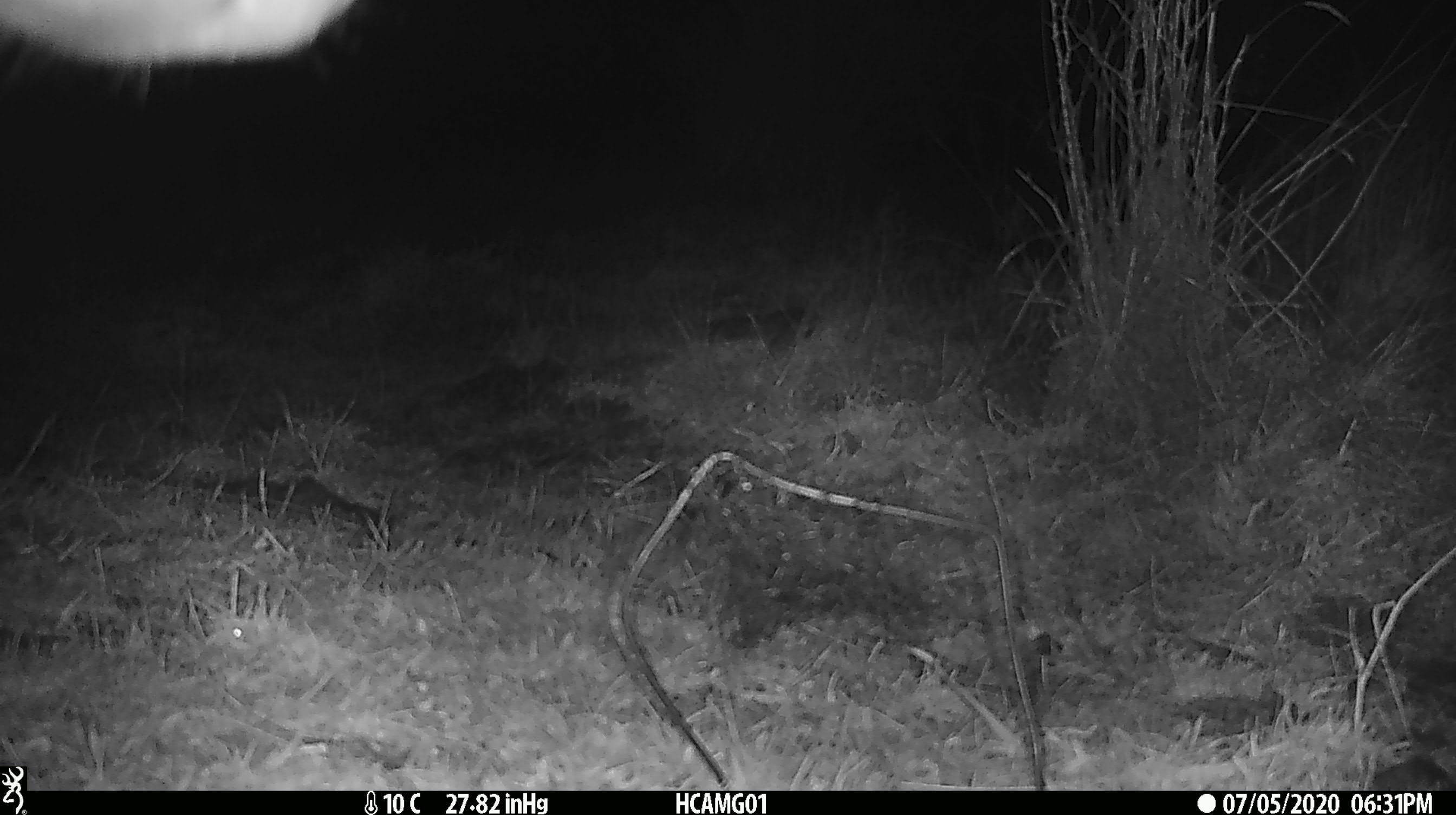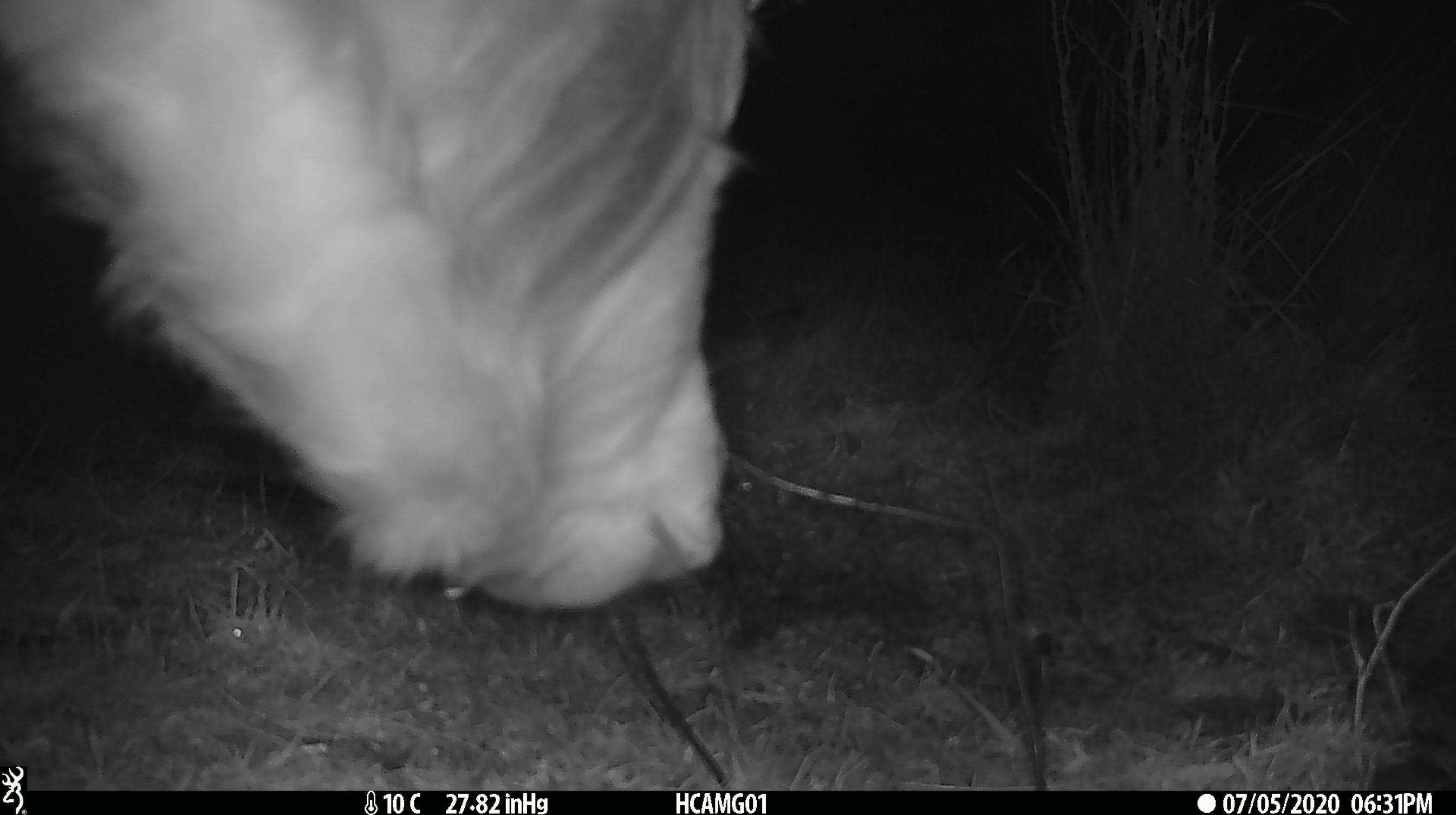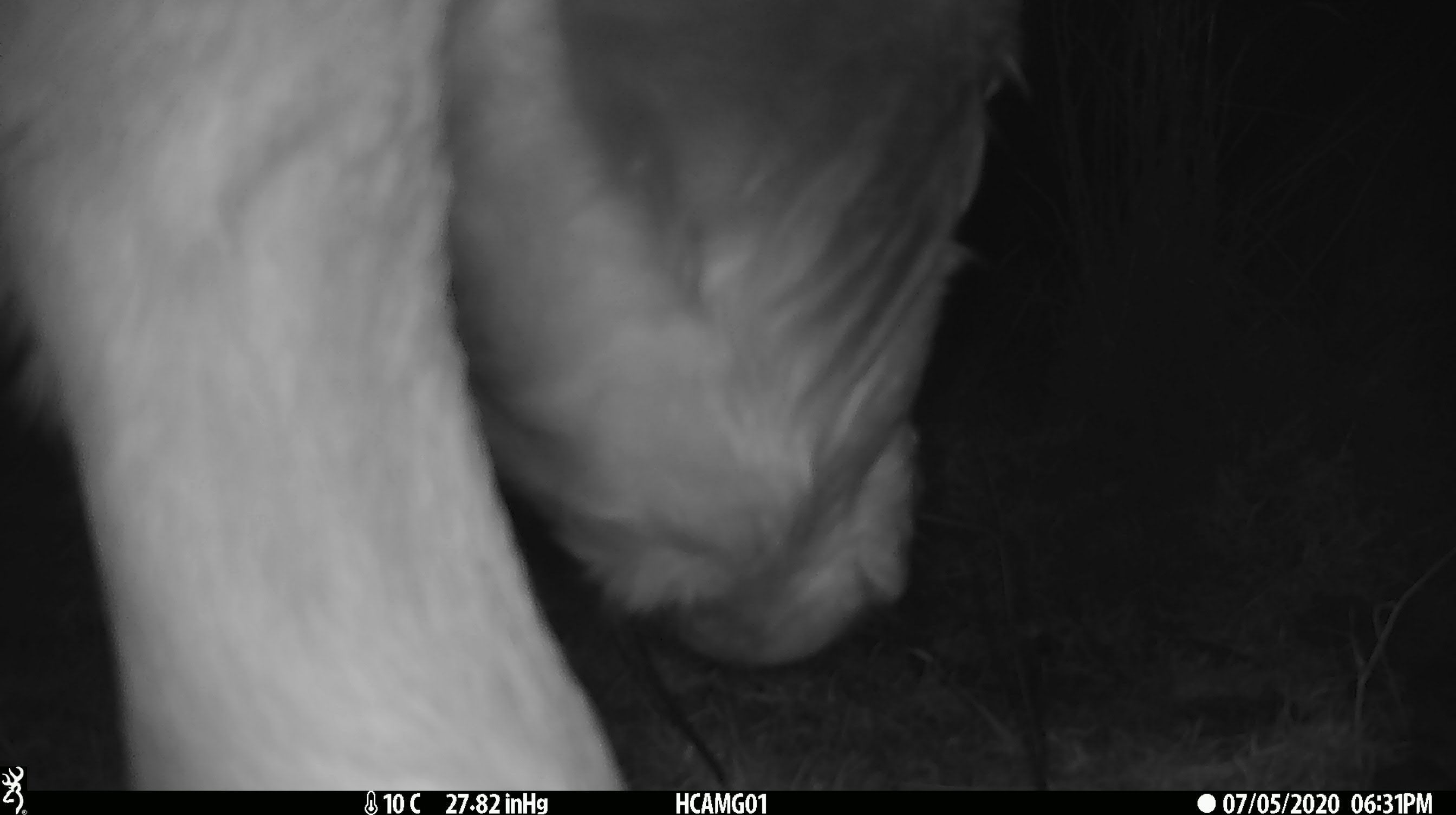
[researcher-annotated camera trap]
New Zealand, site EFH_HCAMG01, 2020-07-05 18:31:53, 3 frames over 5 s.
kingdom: Animalia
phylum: Chordata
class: Mammalia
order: Artiodactyla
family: Bovidae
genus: Bos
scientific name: Bos taurus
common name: domestic cow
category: cow